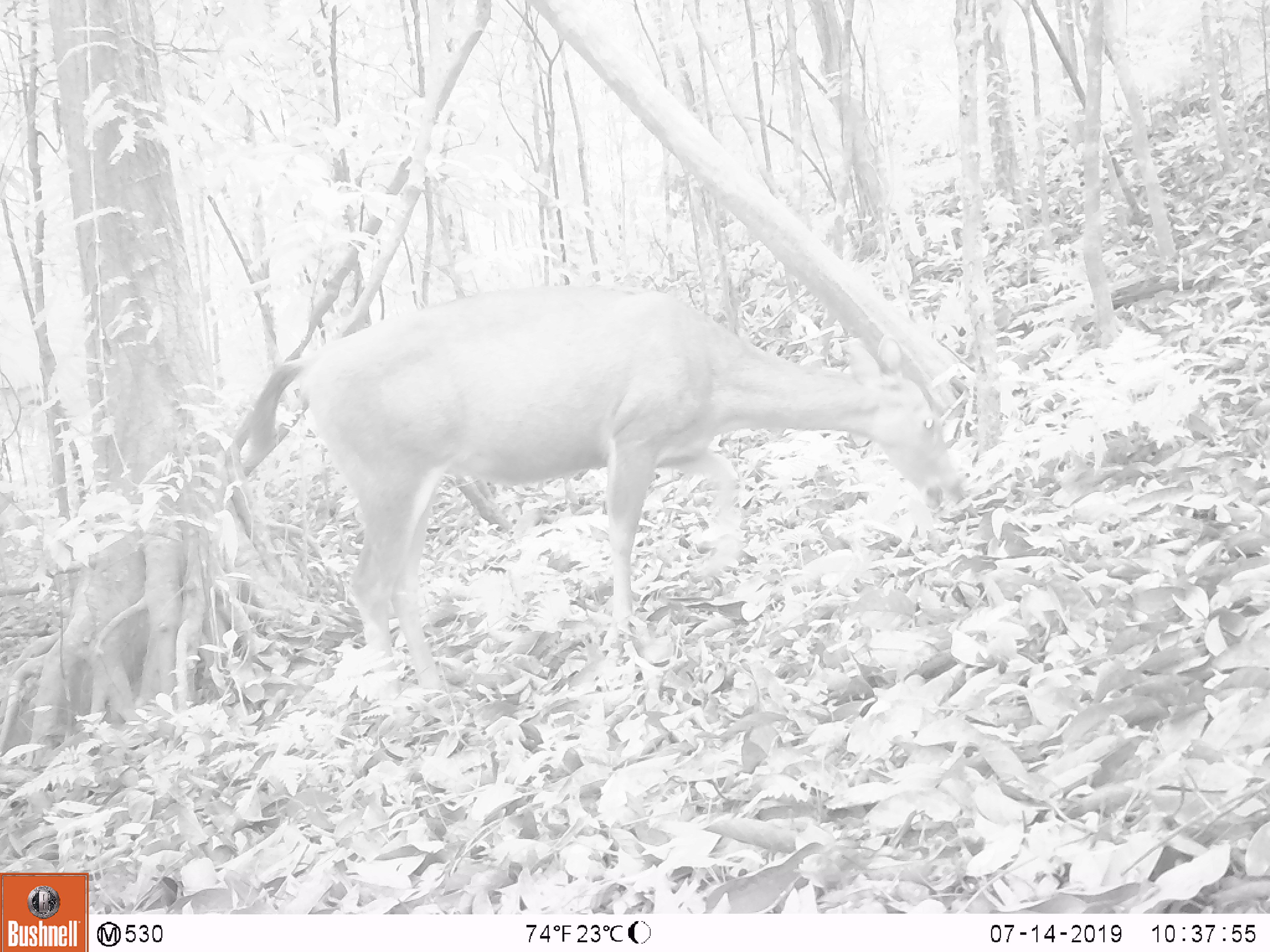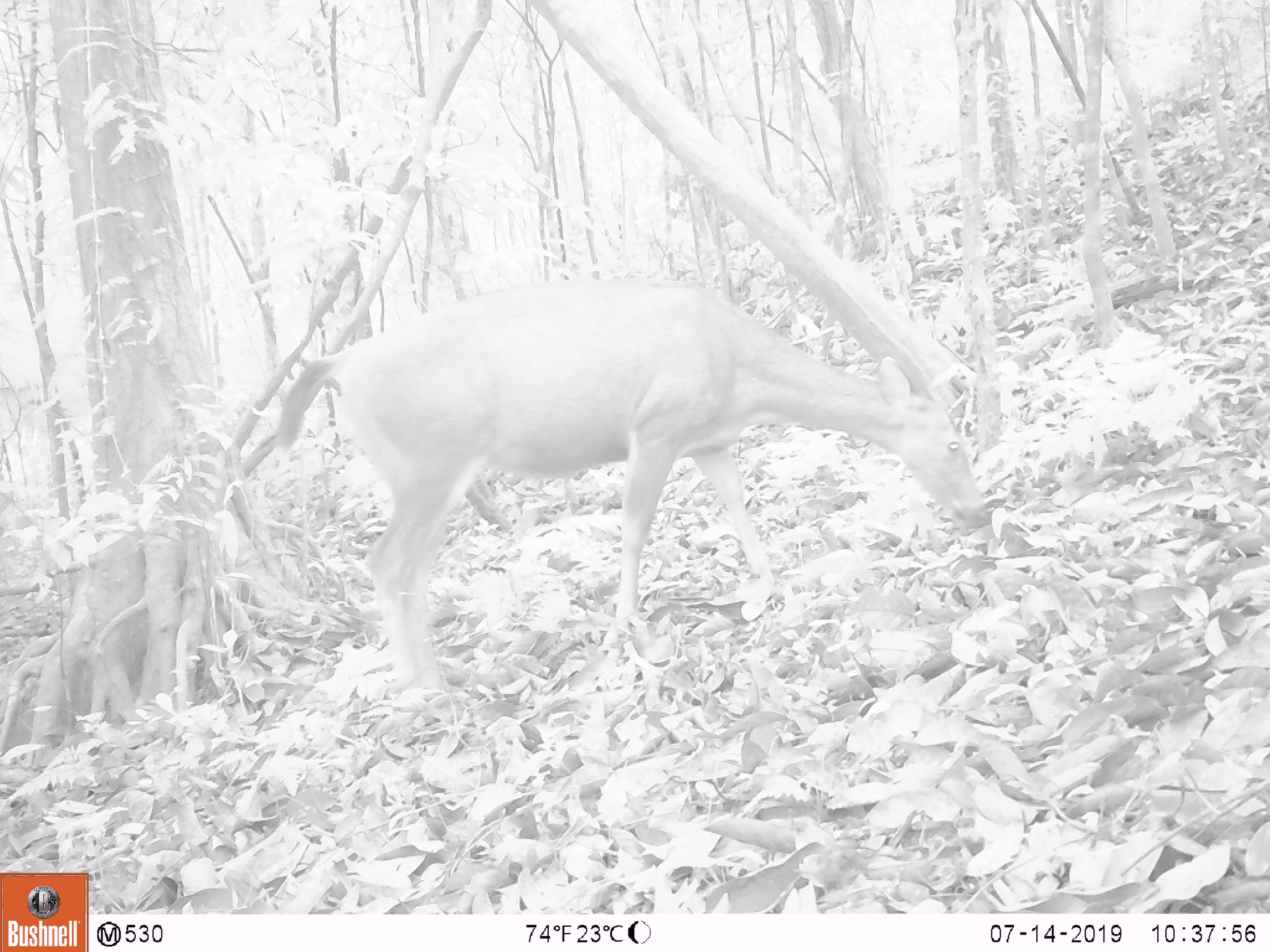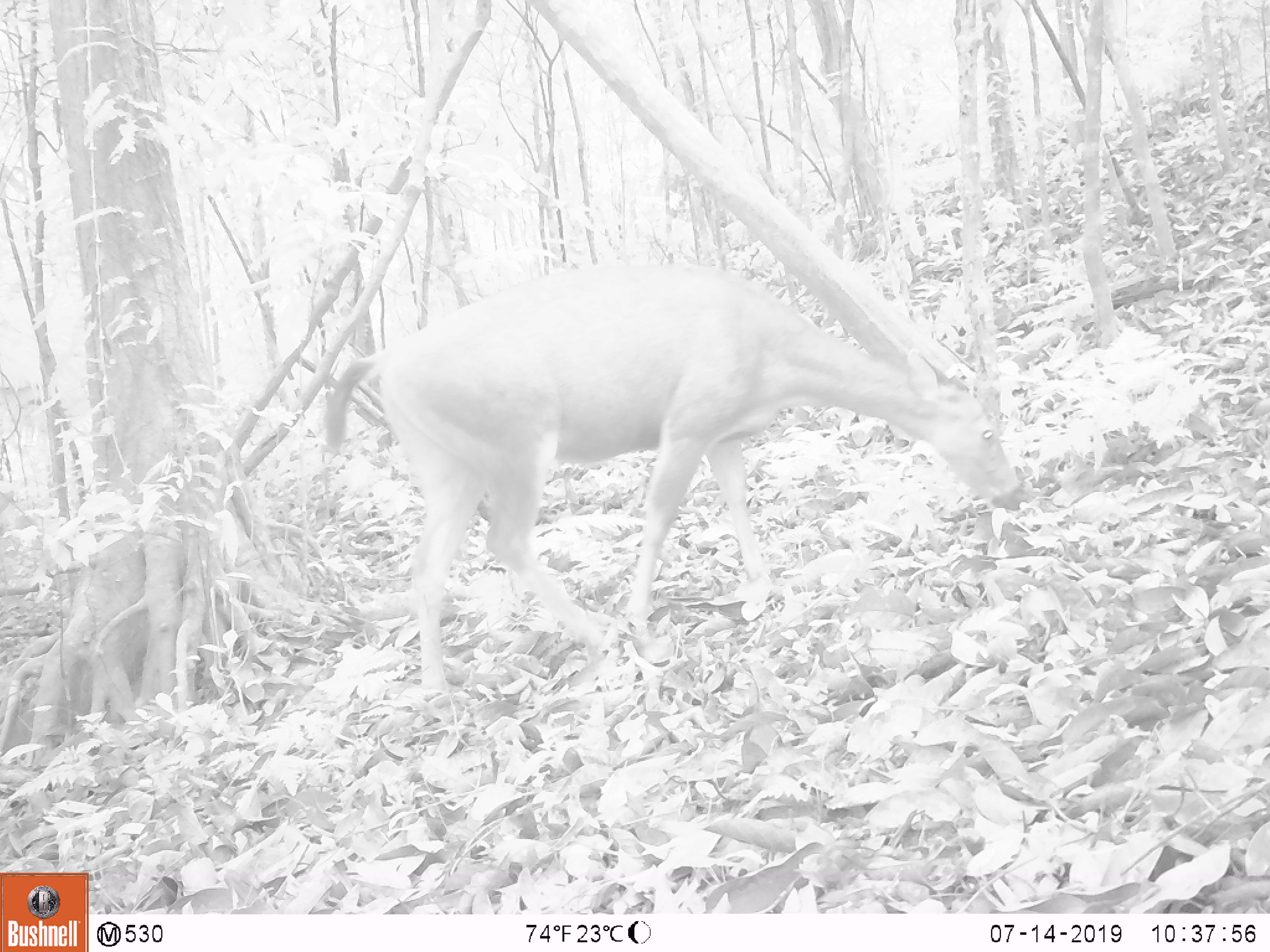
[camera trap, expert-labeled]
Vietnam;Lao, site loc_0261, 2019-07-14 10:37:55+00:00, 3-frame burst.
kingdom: Animalia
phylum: Chordata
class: Mammalia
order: Artiodactyla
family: Cervidae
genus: Rusa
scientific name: Rusa unicolor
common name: sambar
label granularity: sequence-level